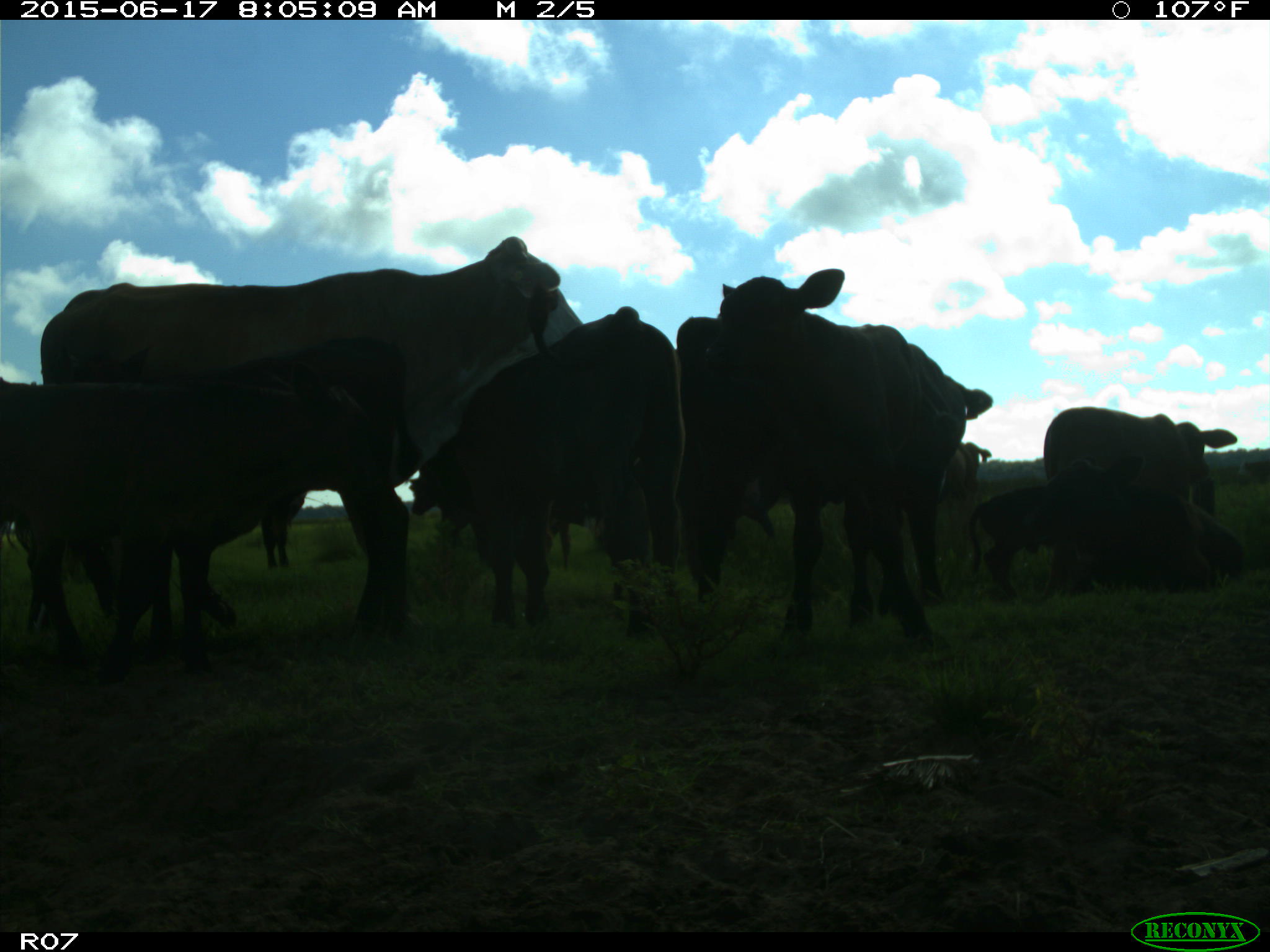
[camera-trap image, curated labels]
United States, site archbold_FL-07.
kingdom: Animalia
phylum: Chordata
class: Mammalia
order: Artiodactyla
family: Bovidae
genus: Bos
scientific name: Bos taurus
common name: domestic cow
Bos taurus (domestic cow).